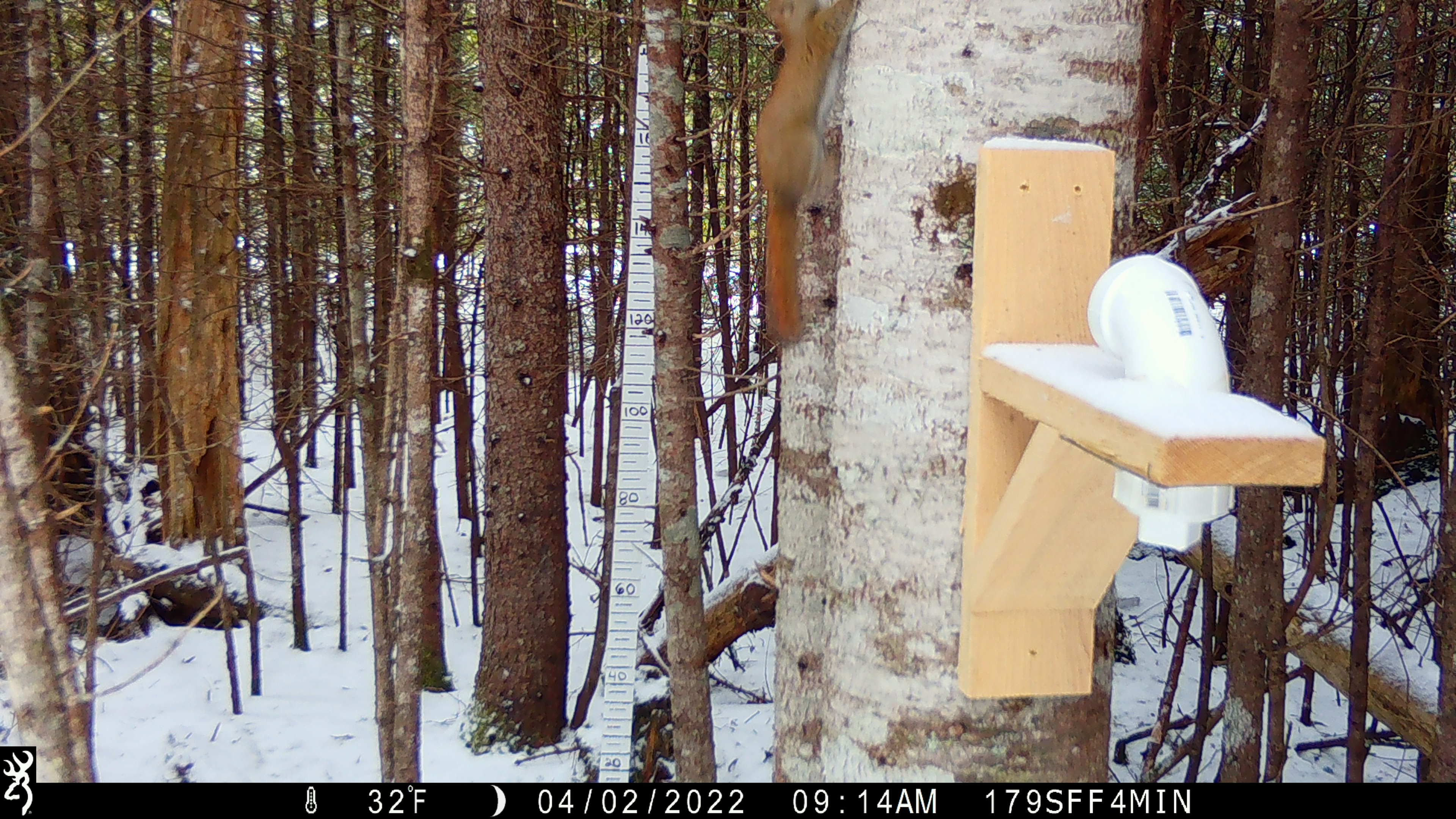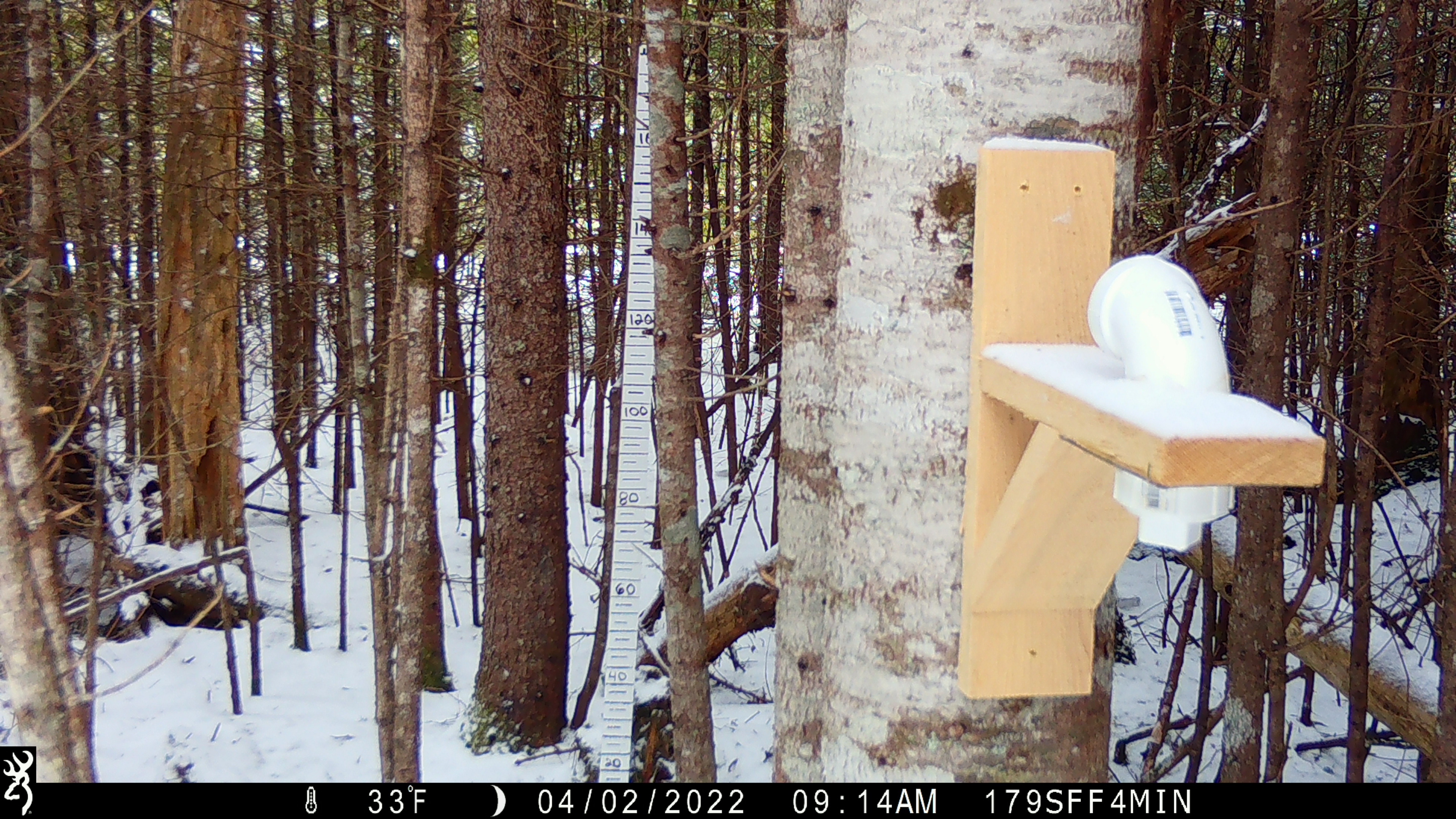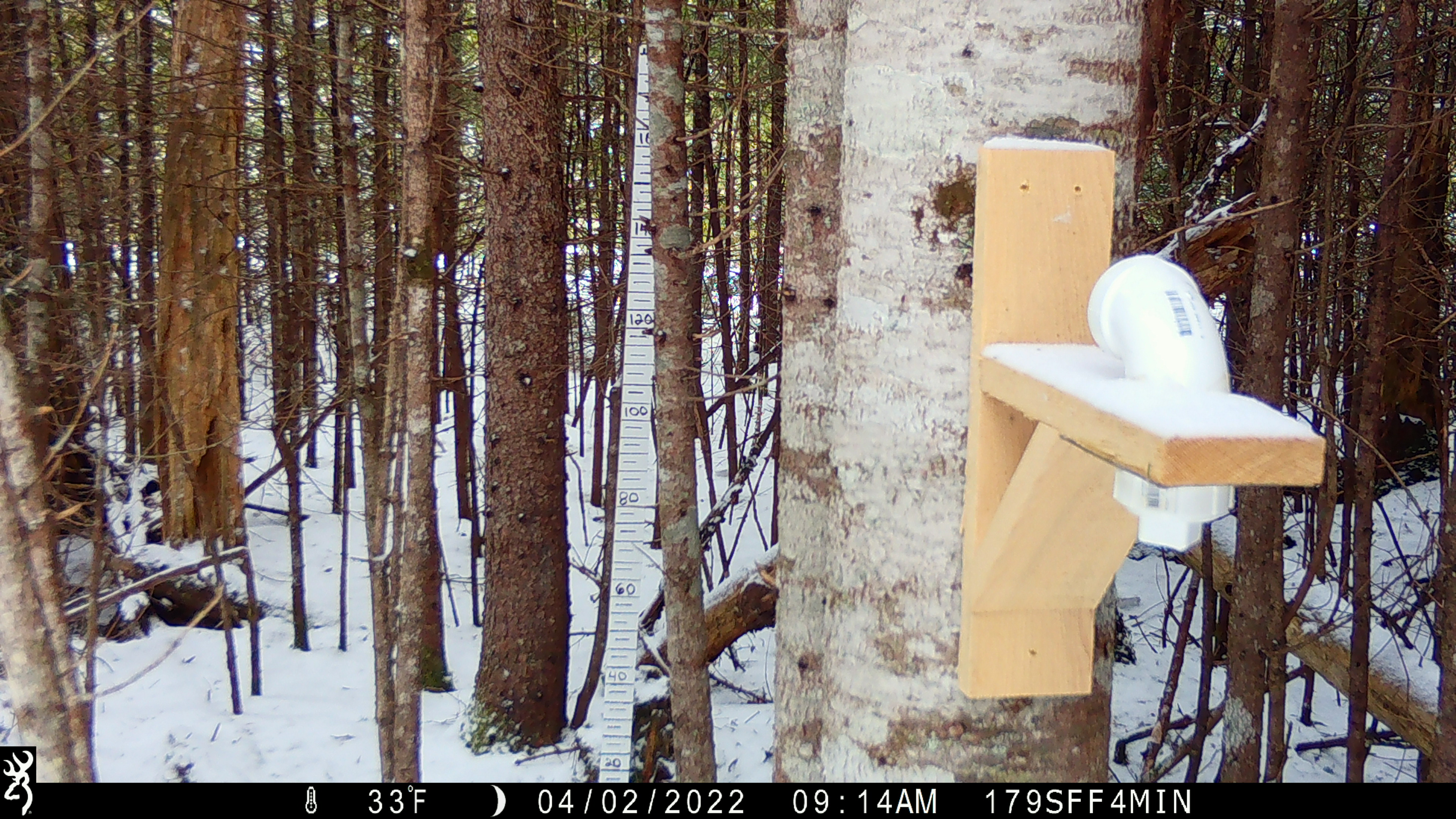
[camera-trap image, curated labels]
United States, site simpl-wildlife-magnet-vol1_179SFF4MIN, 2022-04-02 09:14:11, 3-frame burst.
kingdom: Animalia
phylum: Chordata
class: Mammalia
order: Rodentia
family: Sciuridae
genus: Tamiasciurus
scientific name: Tamiasciurus hudsonicus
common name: red squirrel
Red squirrel (Tamiasciurus hudsonicus).